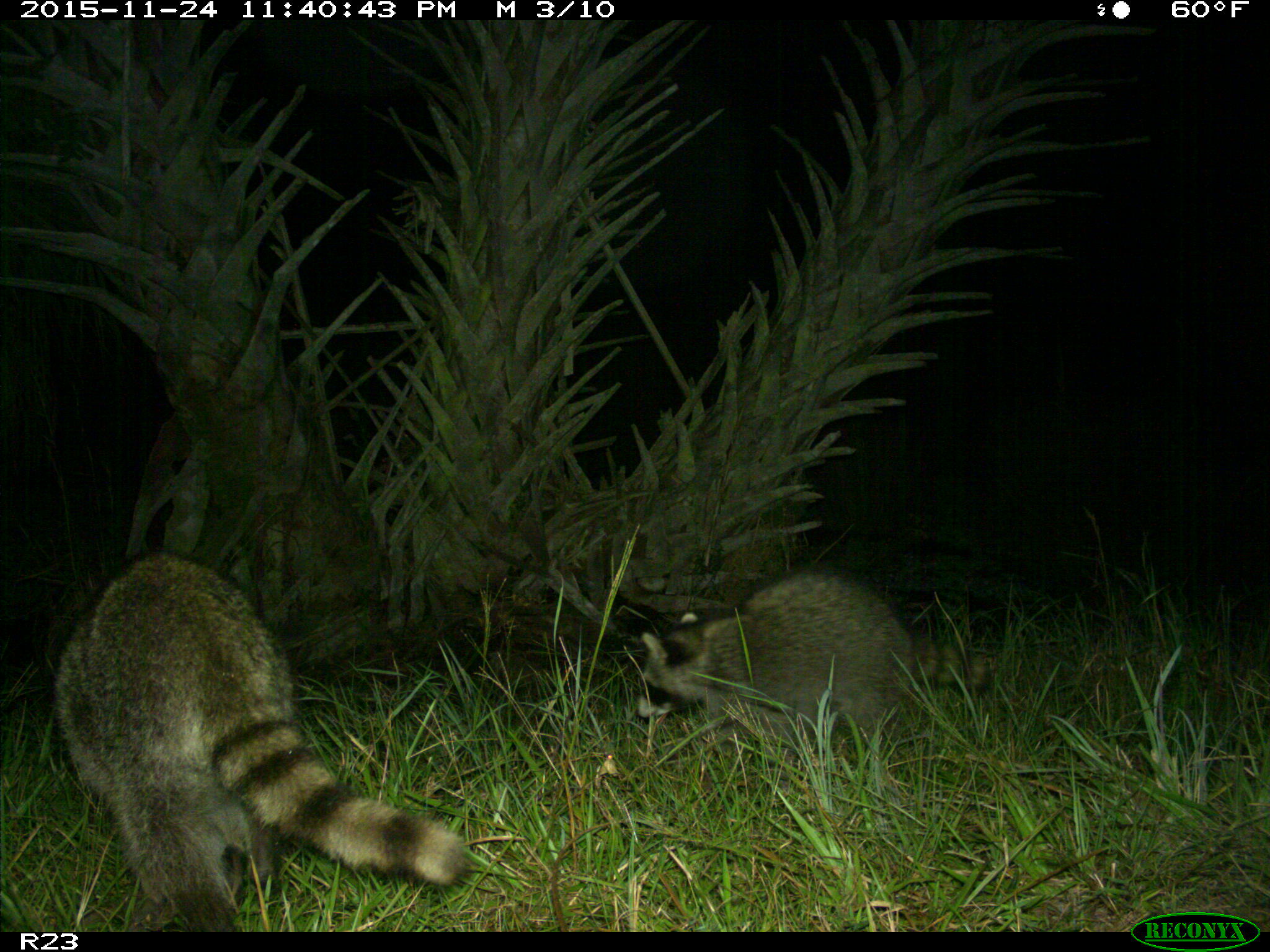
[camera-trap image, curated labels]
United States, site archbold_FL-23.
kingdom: Animalia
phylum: Chordata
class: Mammalia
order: Carnivora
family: Procyonidae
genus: Procyon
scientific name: Procyon lotor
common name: common raccoon